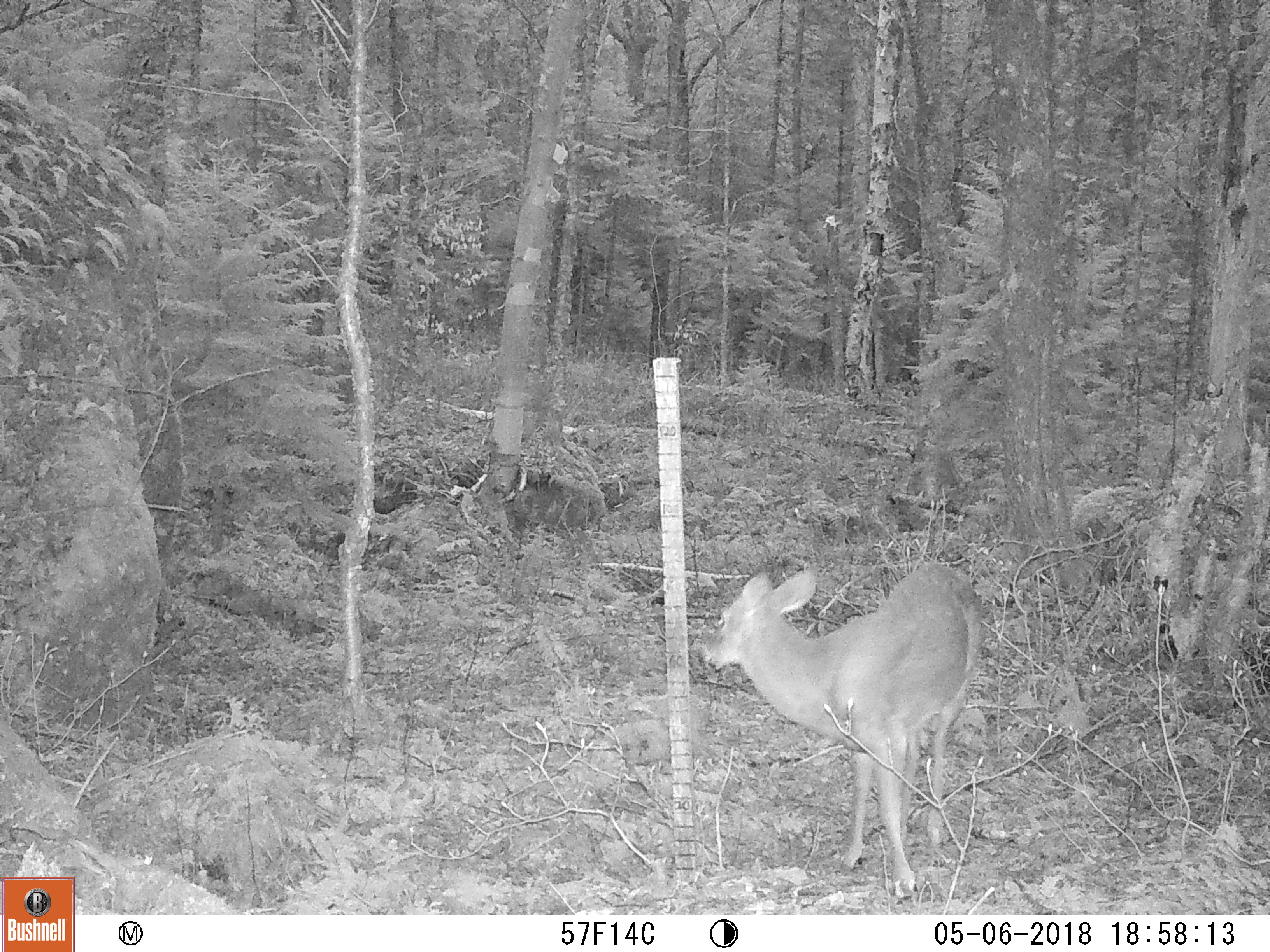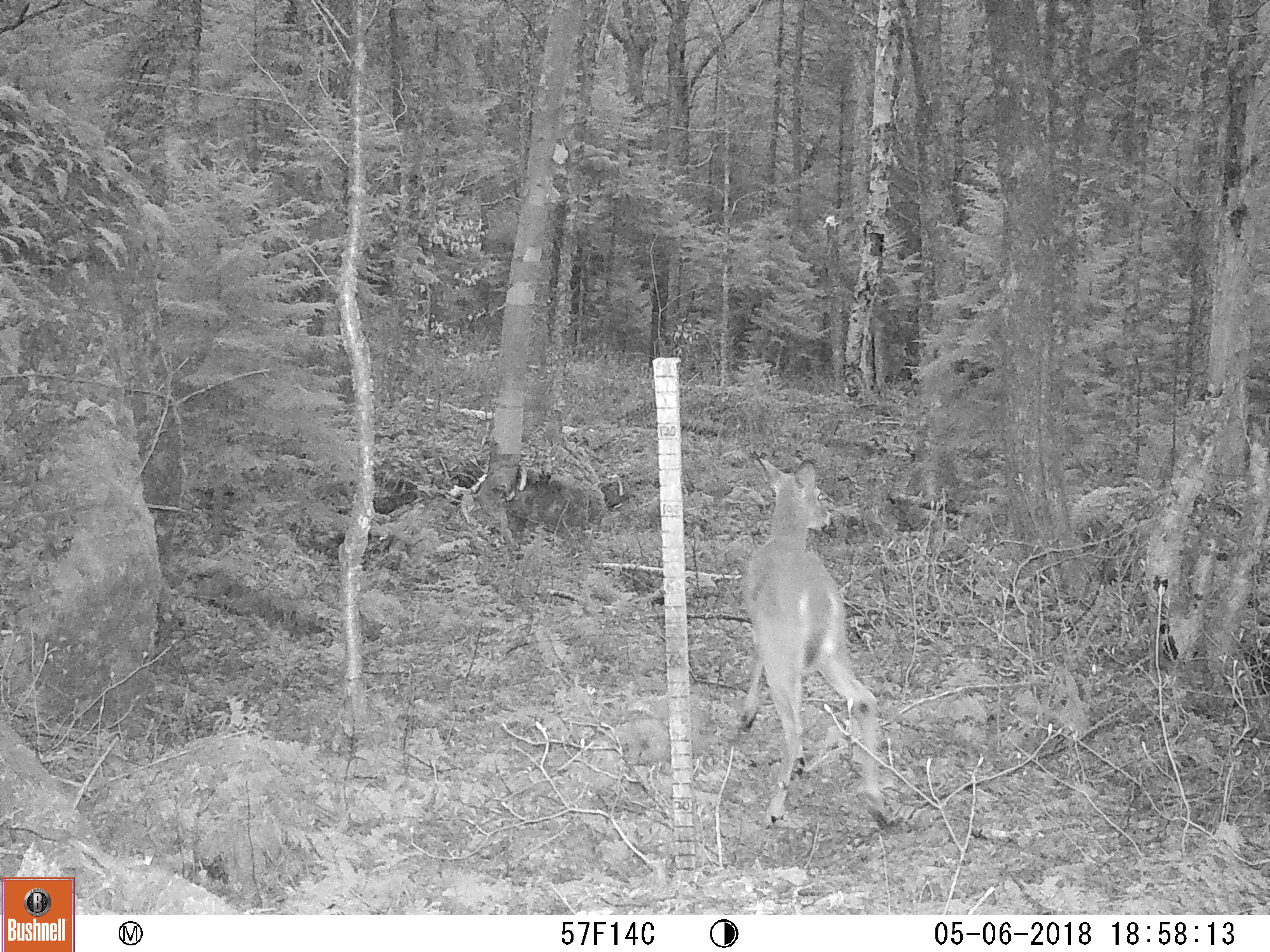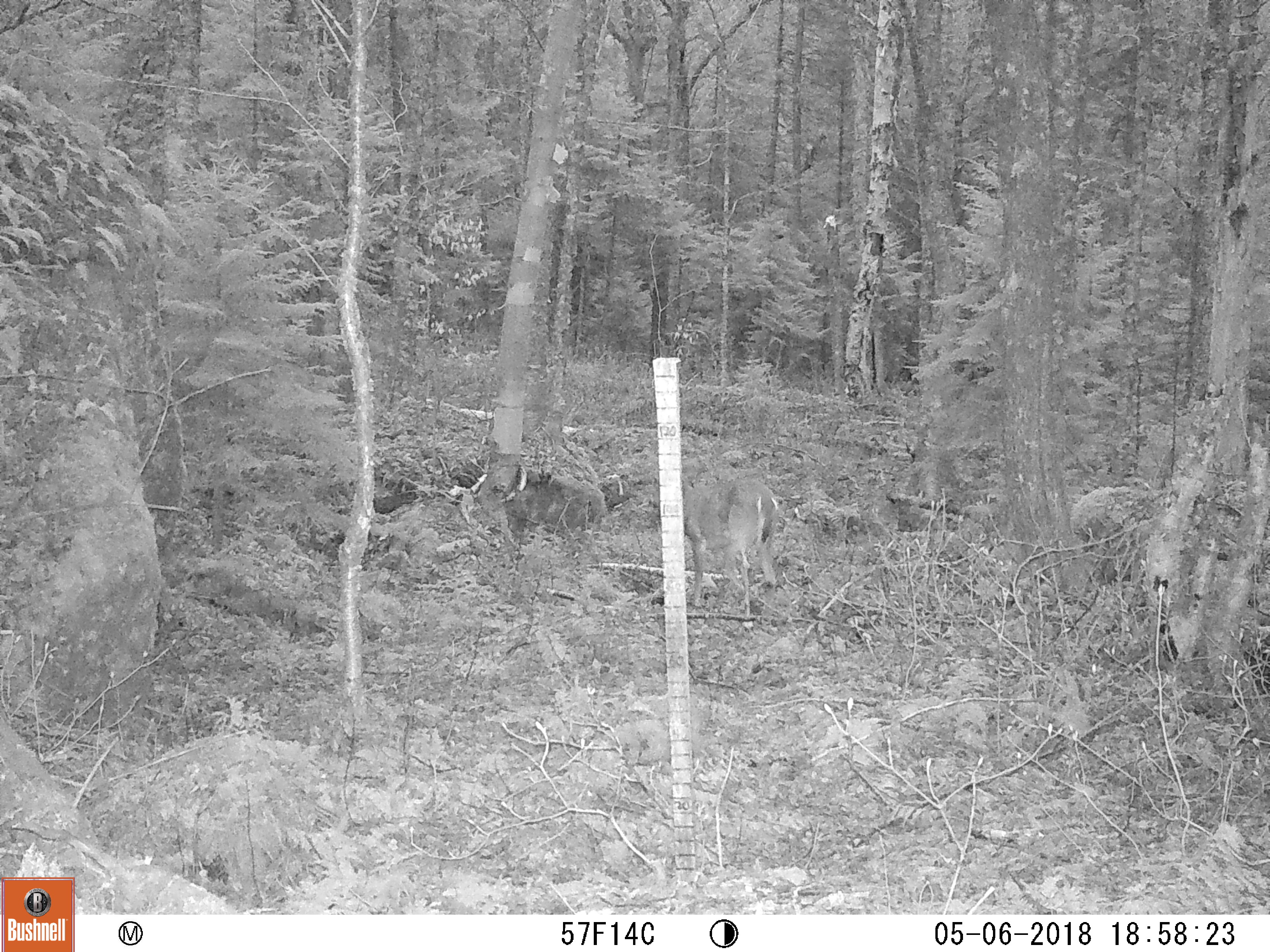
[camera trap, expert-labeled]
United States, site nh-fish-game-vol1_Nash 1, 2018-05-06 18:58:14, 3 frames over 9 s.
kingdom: Animalia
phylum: Chordata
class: Mammalia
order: Artiodactyla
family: Cervidae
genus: Odocoileus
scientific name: Odocoileus virginianus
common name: white-tailed deer